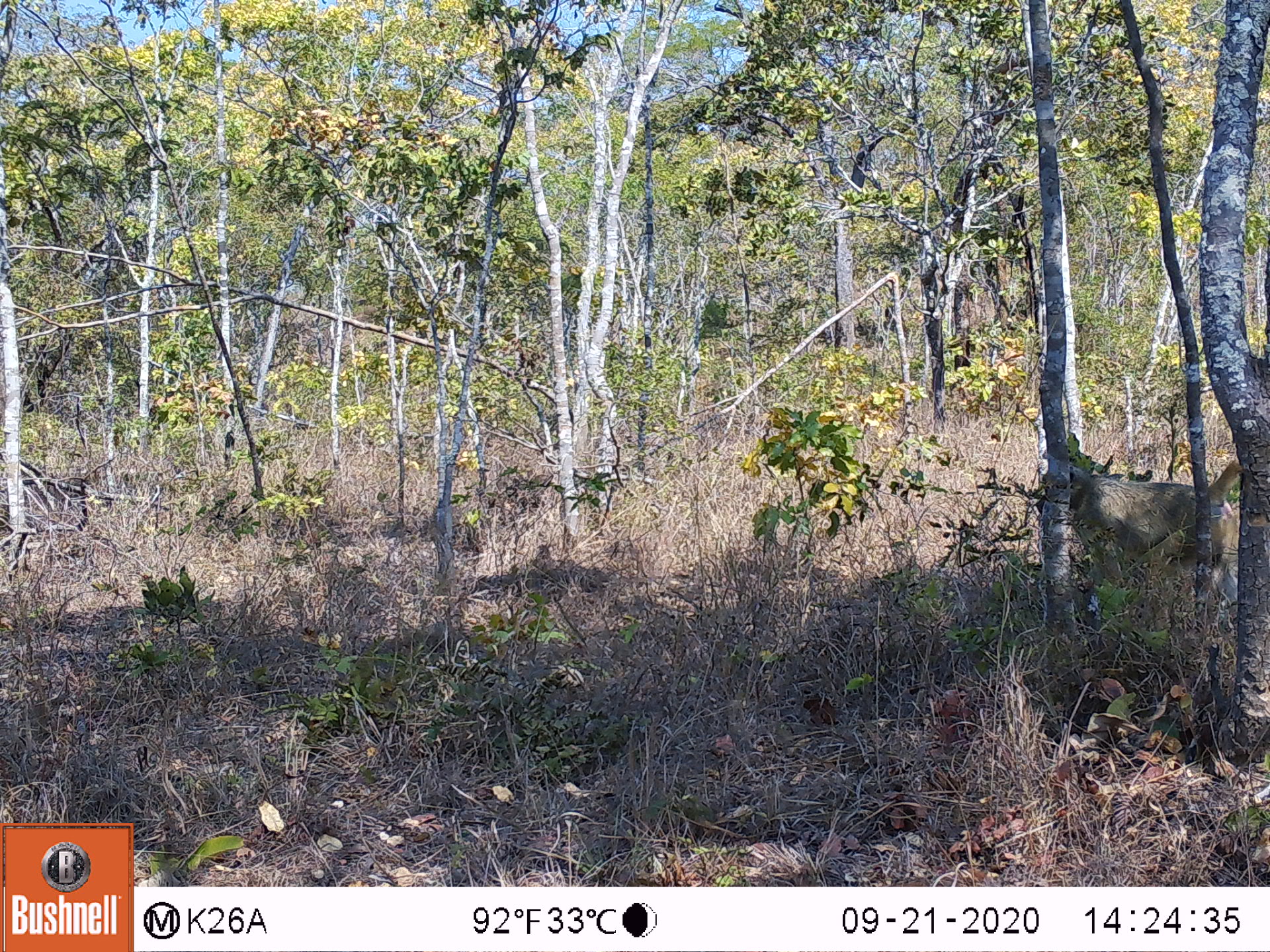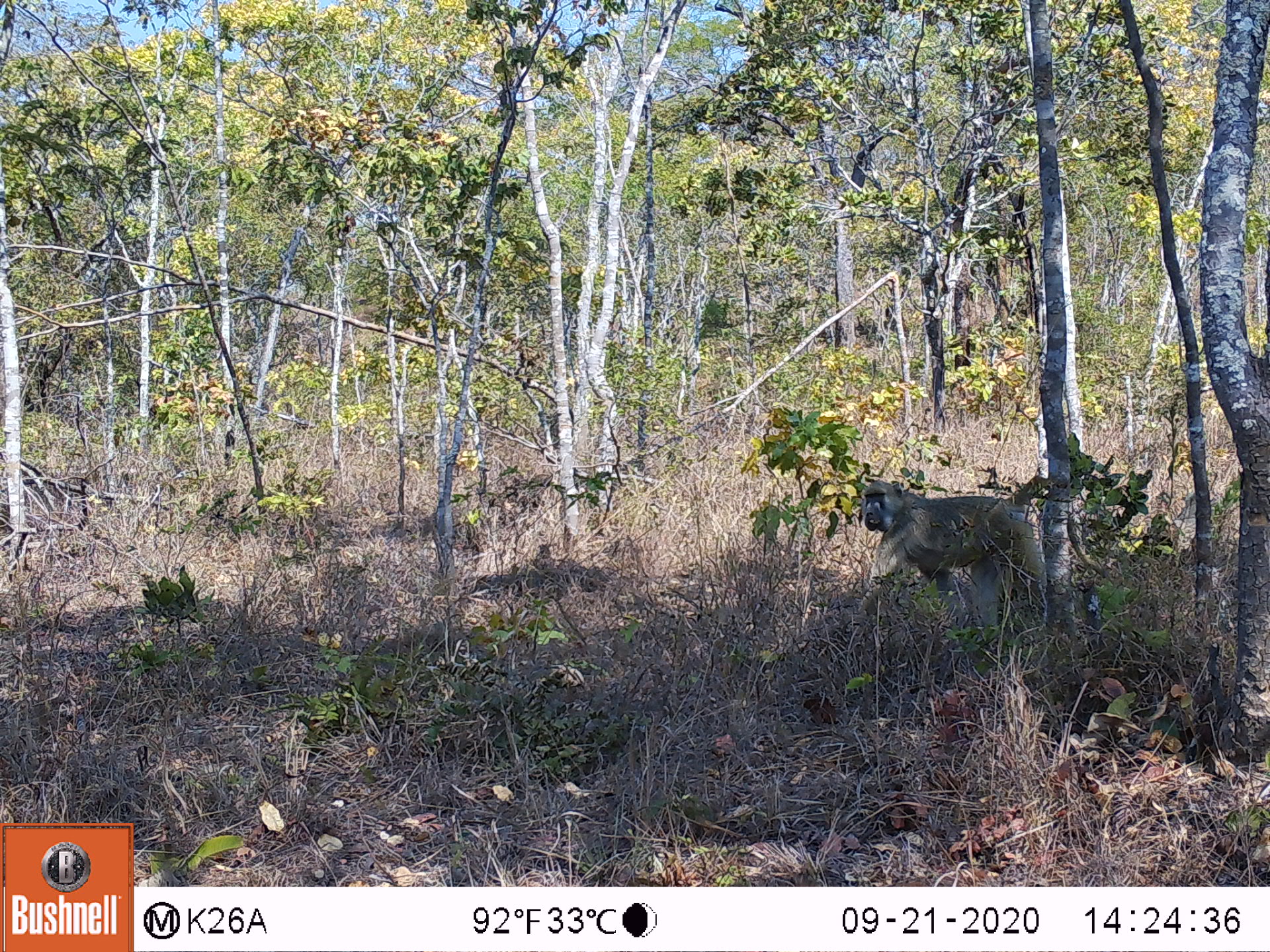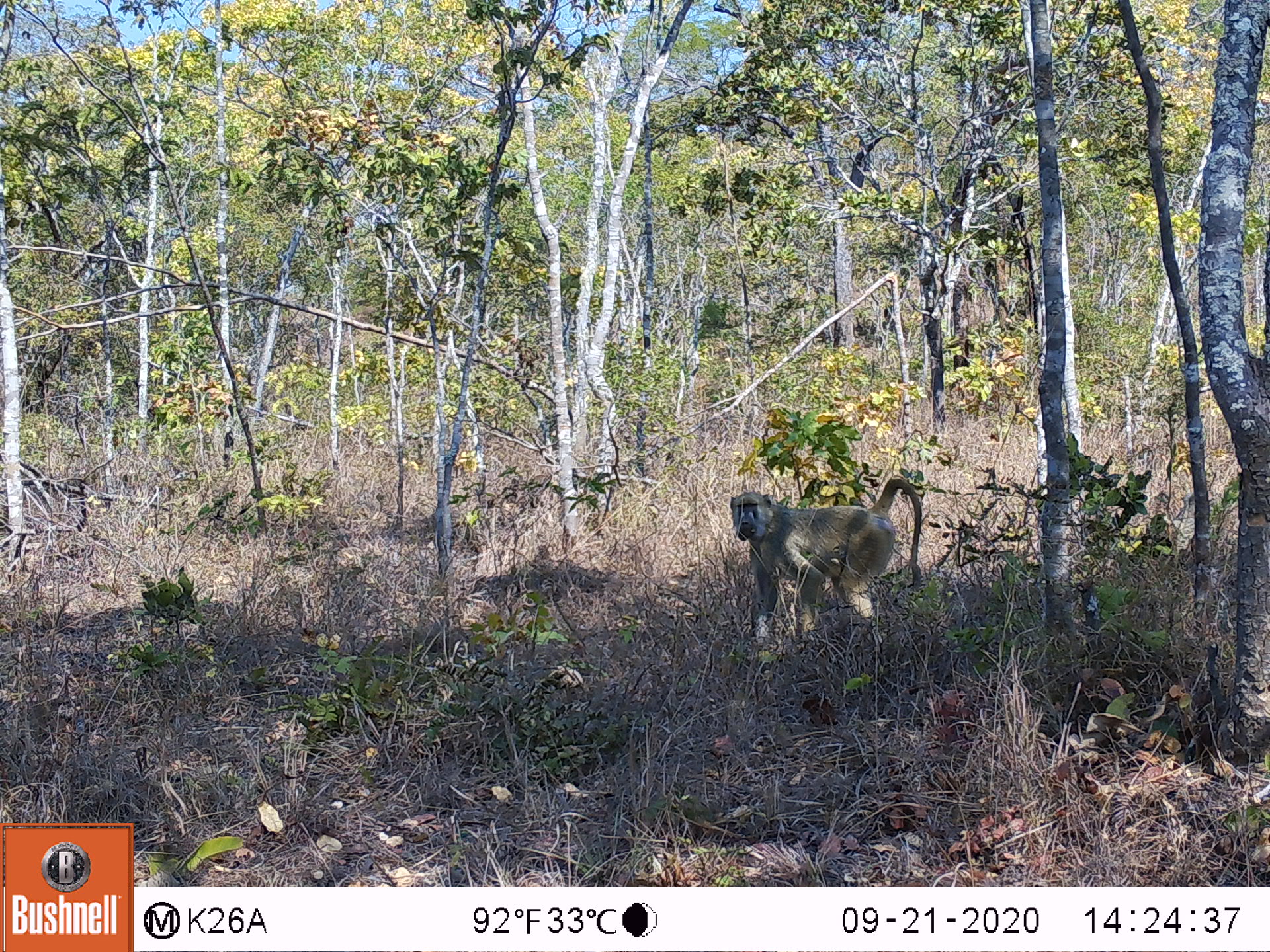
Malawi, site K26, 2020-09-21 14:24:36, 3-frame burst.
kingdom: Animalia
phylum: Chordata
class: Mammalia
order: Primates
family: Cercopithecidae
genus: Papio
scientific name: Papio cynocephalus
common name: yellow baboon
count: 1